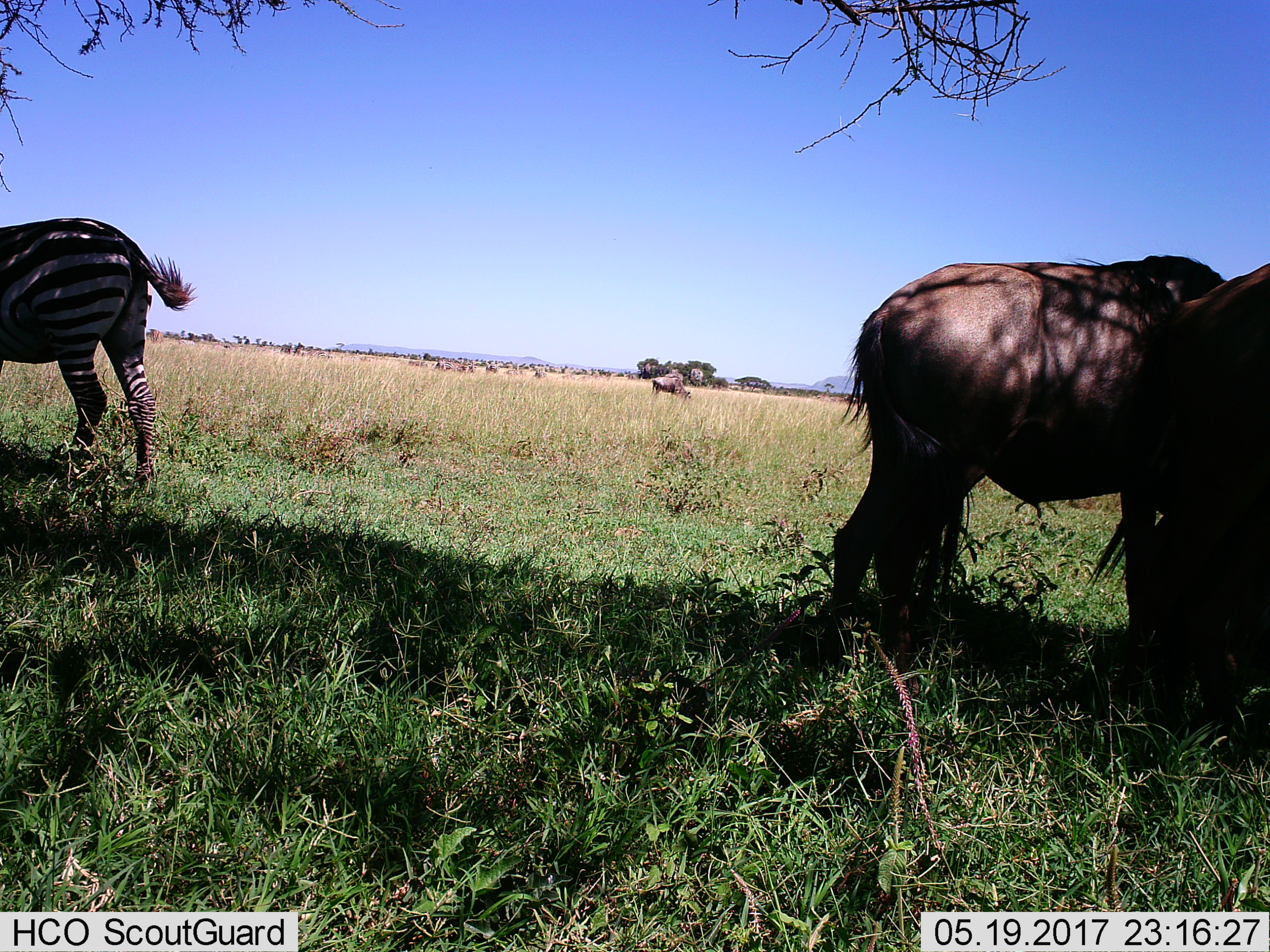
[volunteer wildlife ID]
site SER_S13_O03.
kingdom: Animalia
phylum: Chordata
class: Mammalia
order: Artiodactyla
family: Bovidae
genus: Connochaetes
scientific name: Connochaetes taurinus taurinus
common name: blue wildebeest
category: wildebeestblue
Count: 3.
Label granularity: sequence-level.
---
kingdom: Animalia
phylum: Chordata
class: Mammalia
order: Perissodactyla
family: Equidae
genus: Equus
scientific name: Equus quagga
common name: plains zebra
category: zebraplains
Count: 5.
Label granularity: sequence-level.